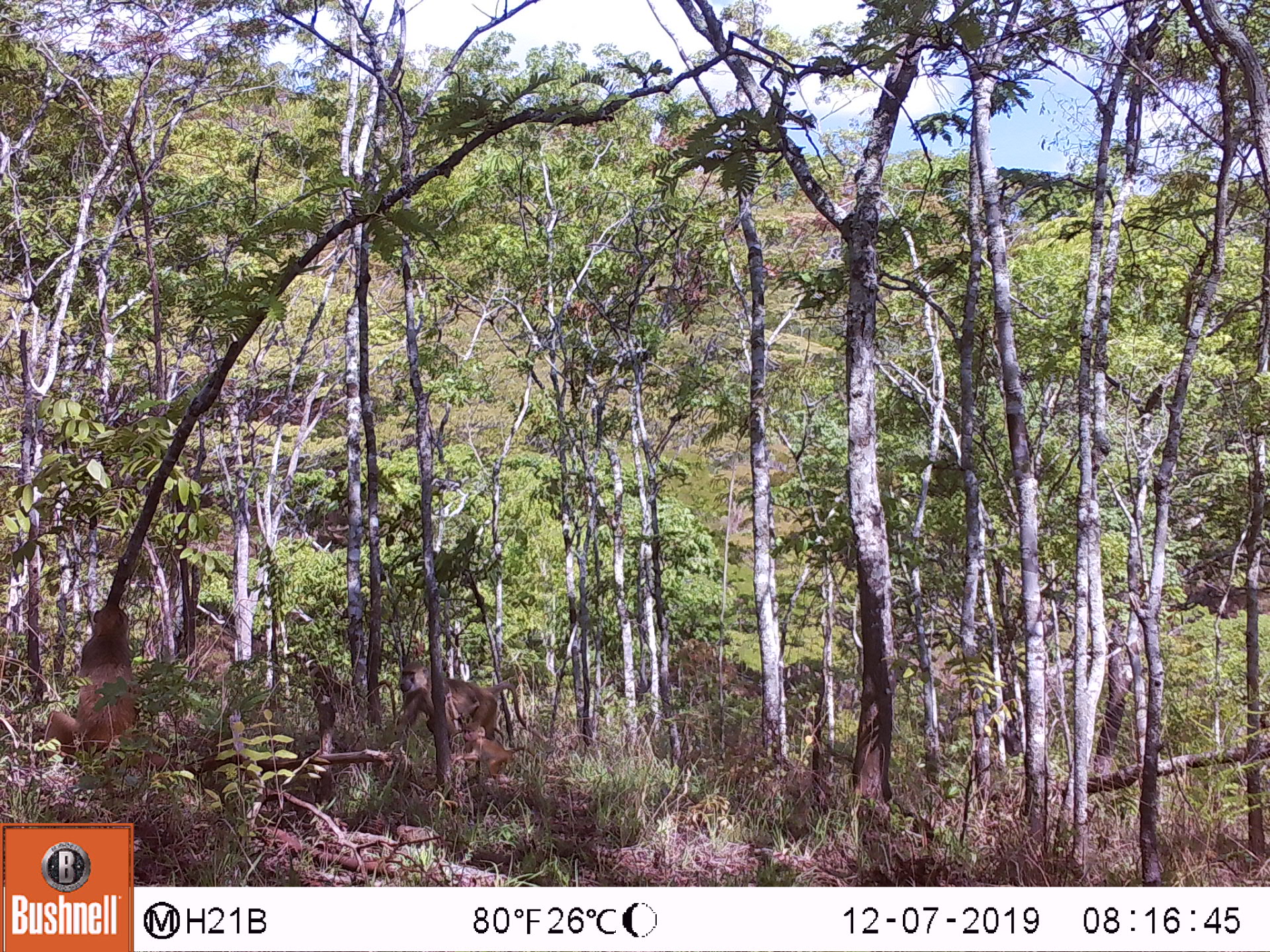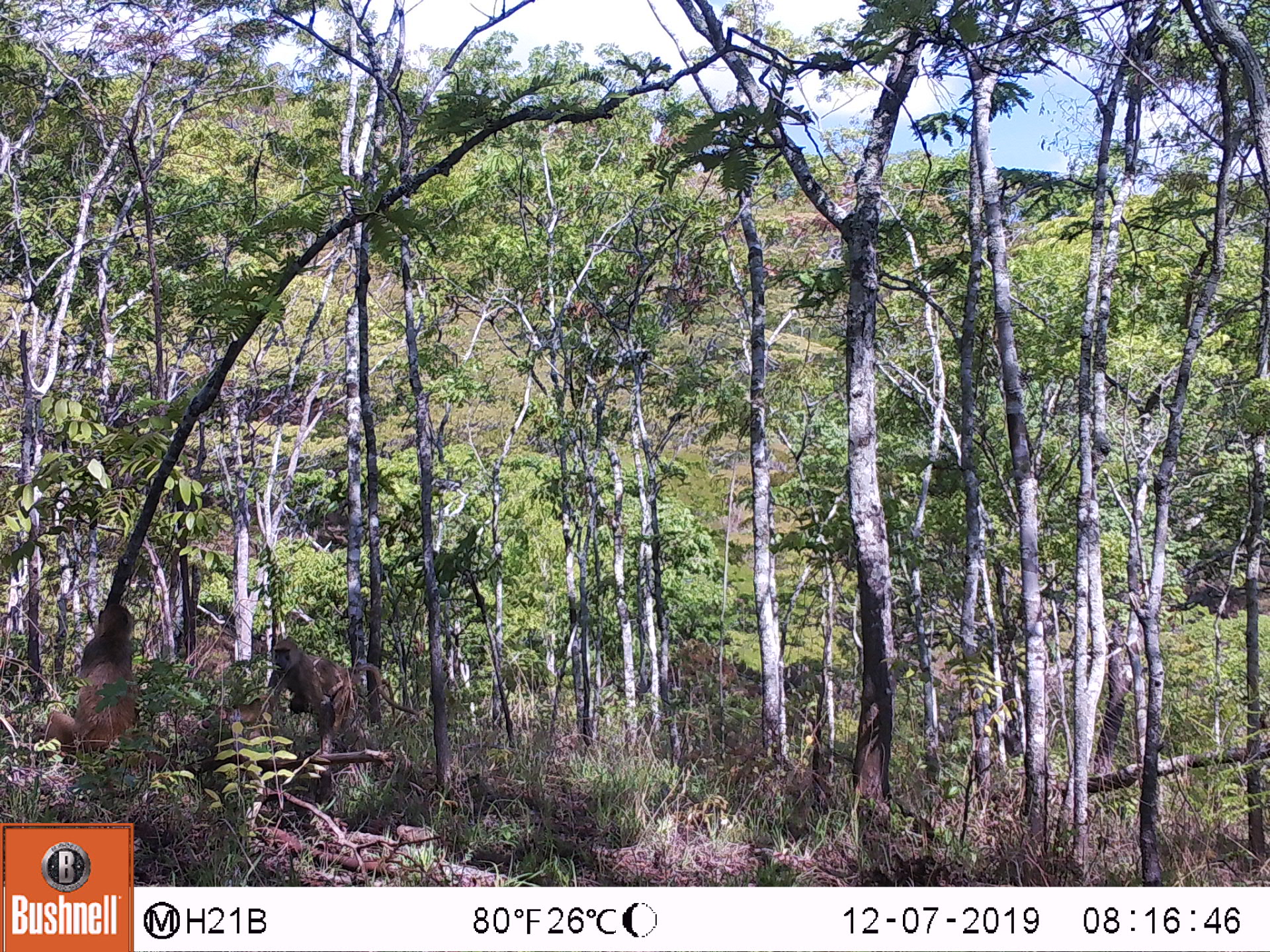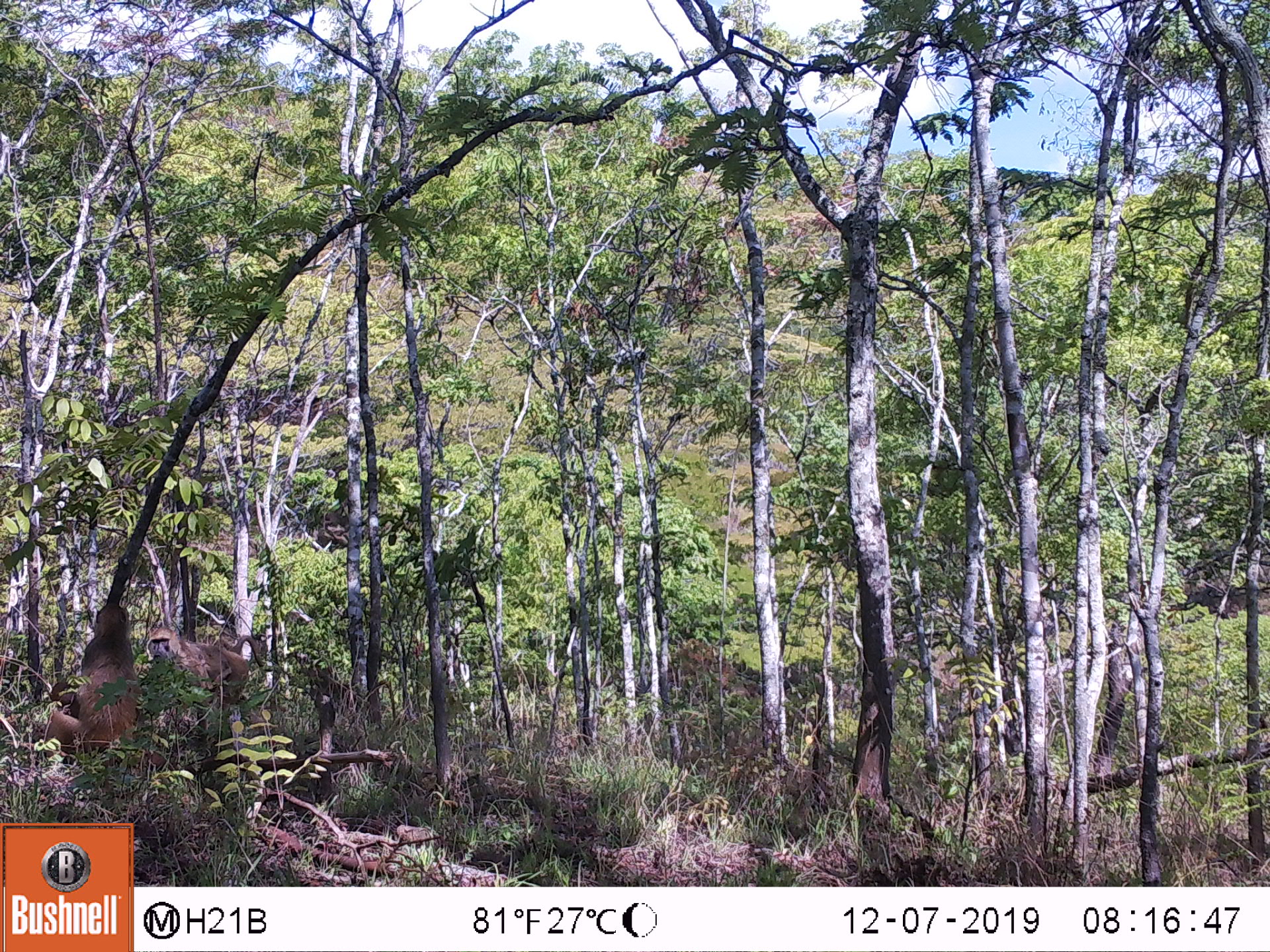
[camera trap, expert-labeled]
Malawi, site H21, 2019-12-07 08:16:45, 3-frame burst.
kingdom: Animalia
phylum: Chordata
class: Mammalia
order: Primates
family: Cercopithecidae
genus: Papio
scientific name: Papio cynocephalus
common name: yellow baboon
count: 3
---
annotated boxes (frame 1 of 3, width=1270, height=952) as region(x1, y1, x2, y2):
yellow baboon: region(47, 601, 155, 777); region(396, 658, 546, 745); region(452, 725, 524, 799)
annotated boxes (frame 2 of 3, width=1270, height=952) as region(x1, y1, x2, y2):
yellow baboon: region(45, 599, 157, 774); region(265, 631, 410, 745)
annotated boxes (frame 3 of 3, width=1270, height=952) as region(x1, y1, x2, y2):
yellow baboon: region(35, 604, 142, 766); region(142, 622, 265, 715)